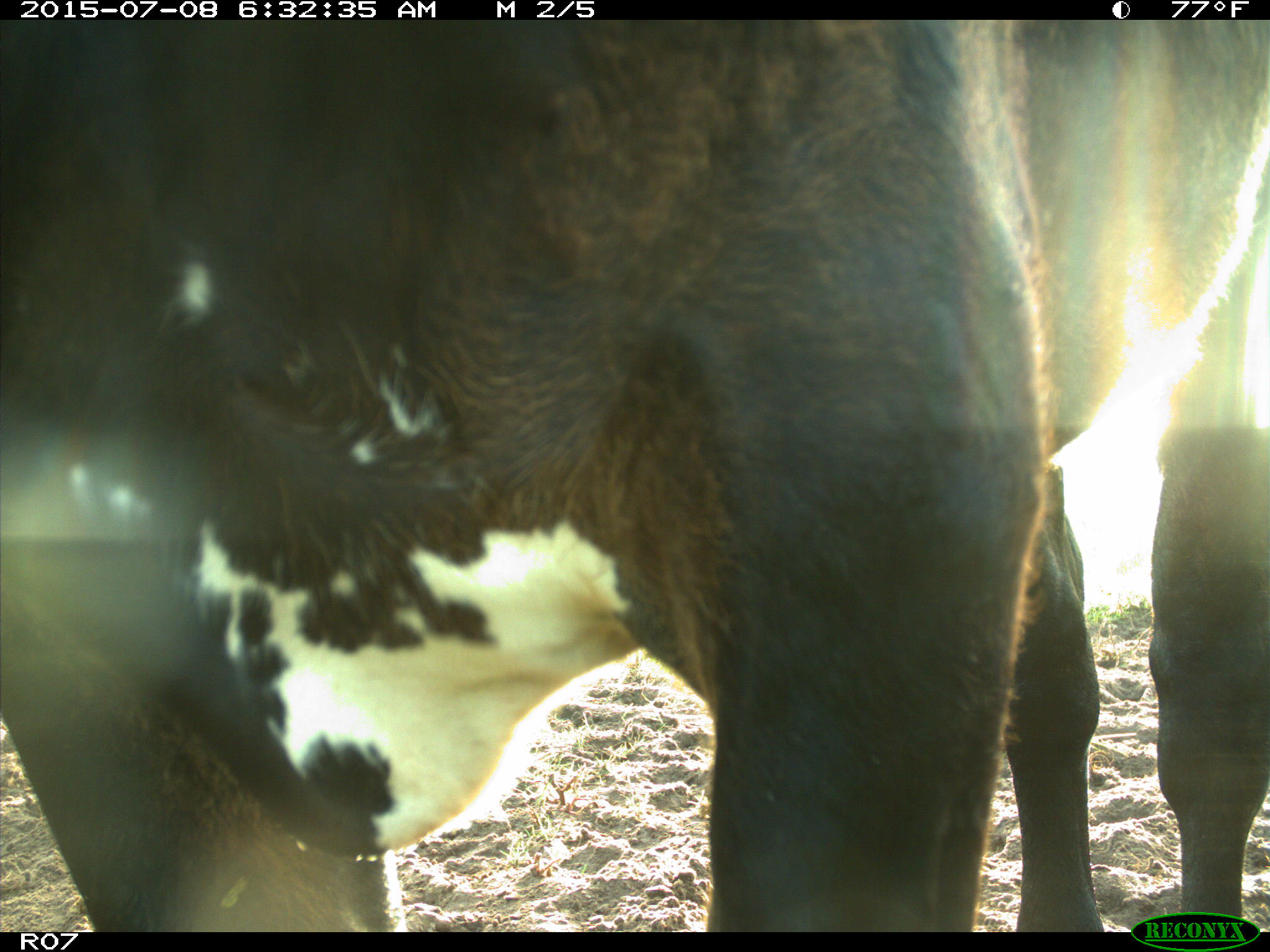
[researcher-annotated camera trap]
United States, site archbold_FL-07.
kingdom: Animalia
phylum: Chordata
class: Mammalia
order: Artiodactyla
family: Bovidae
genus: Bos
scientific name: Bos taurus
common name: domestic cow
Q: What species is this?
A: Bos taurus (domestic cow).